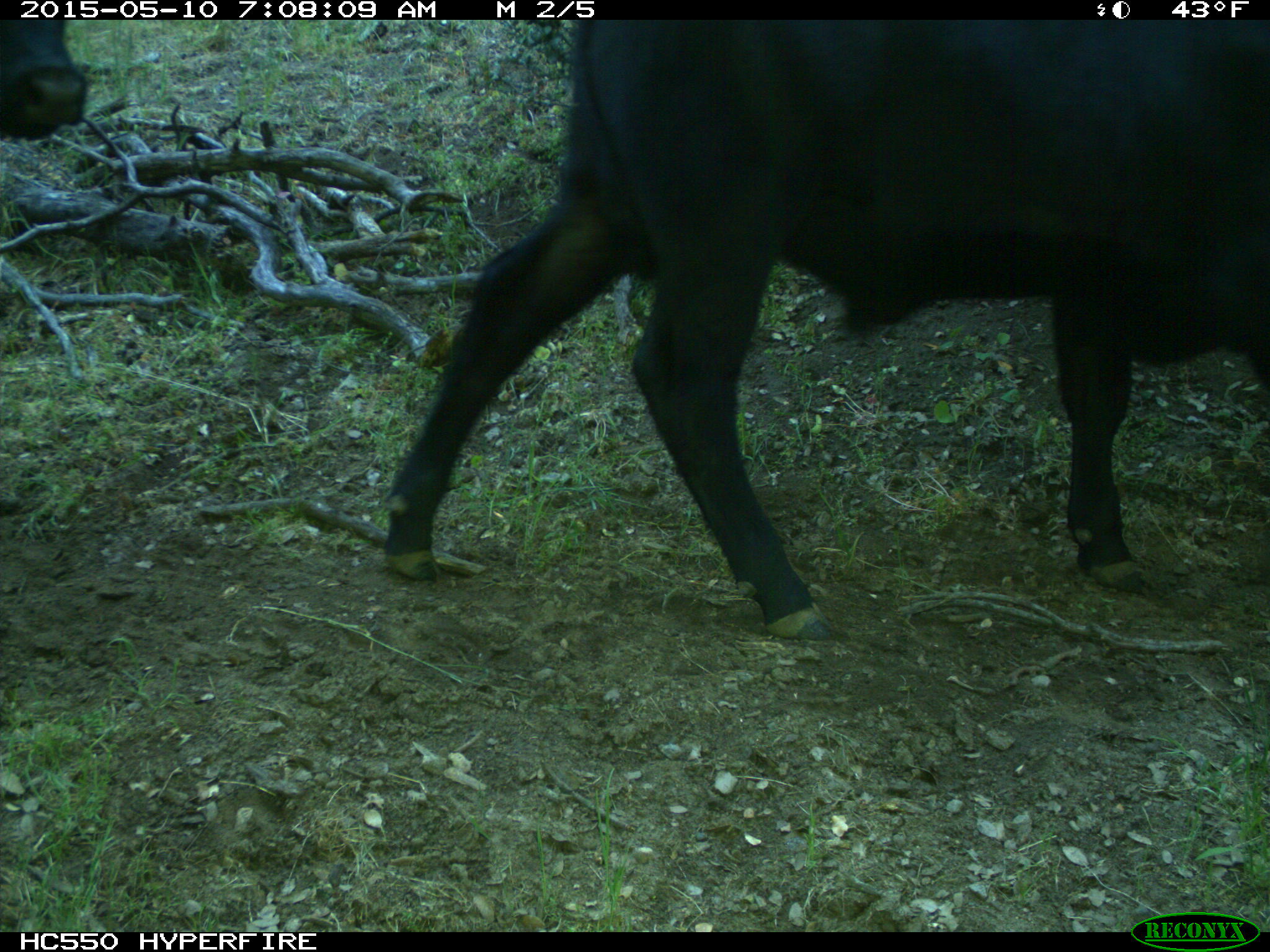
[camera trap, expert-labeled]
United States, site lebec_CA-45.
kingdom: Animalia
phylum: Chordata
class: Mammalia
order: Artiodactyla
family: Bovidae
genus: Bos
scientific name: Bos taurus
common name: domestic cow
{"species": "Bos taurus (domestic cow)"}